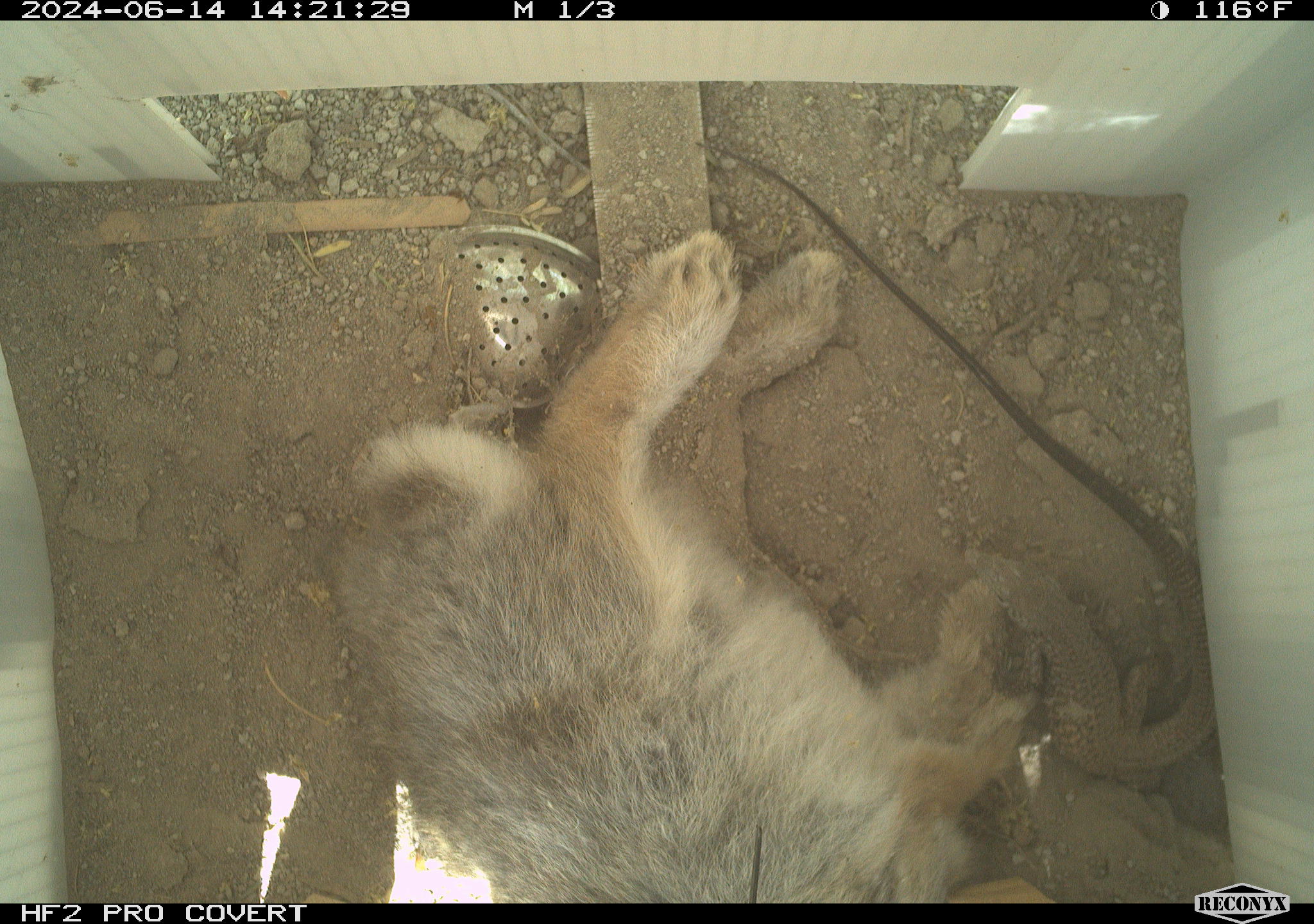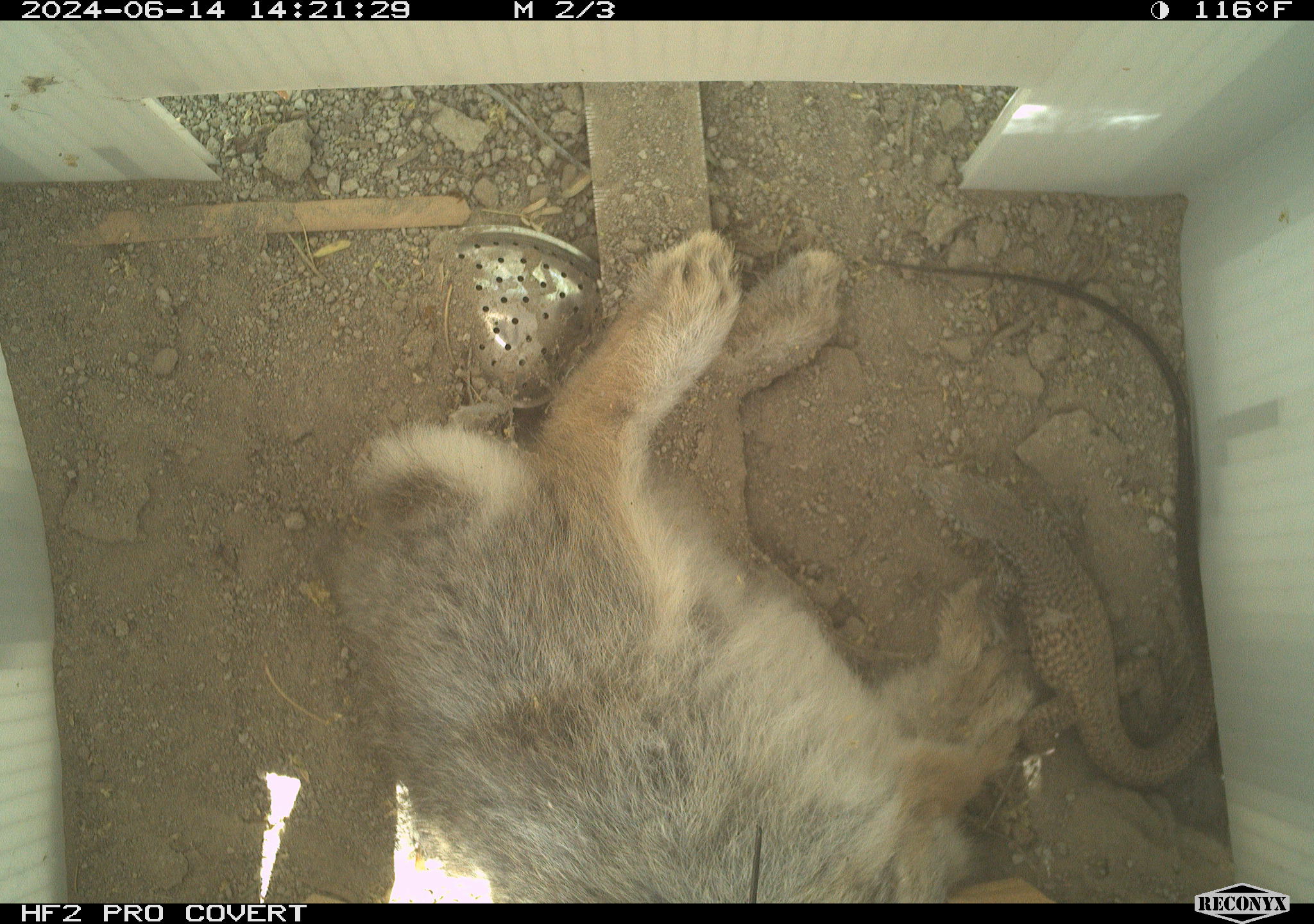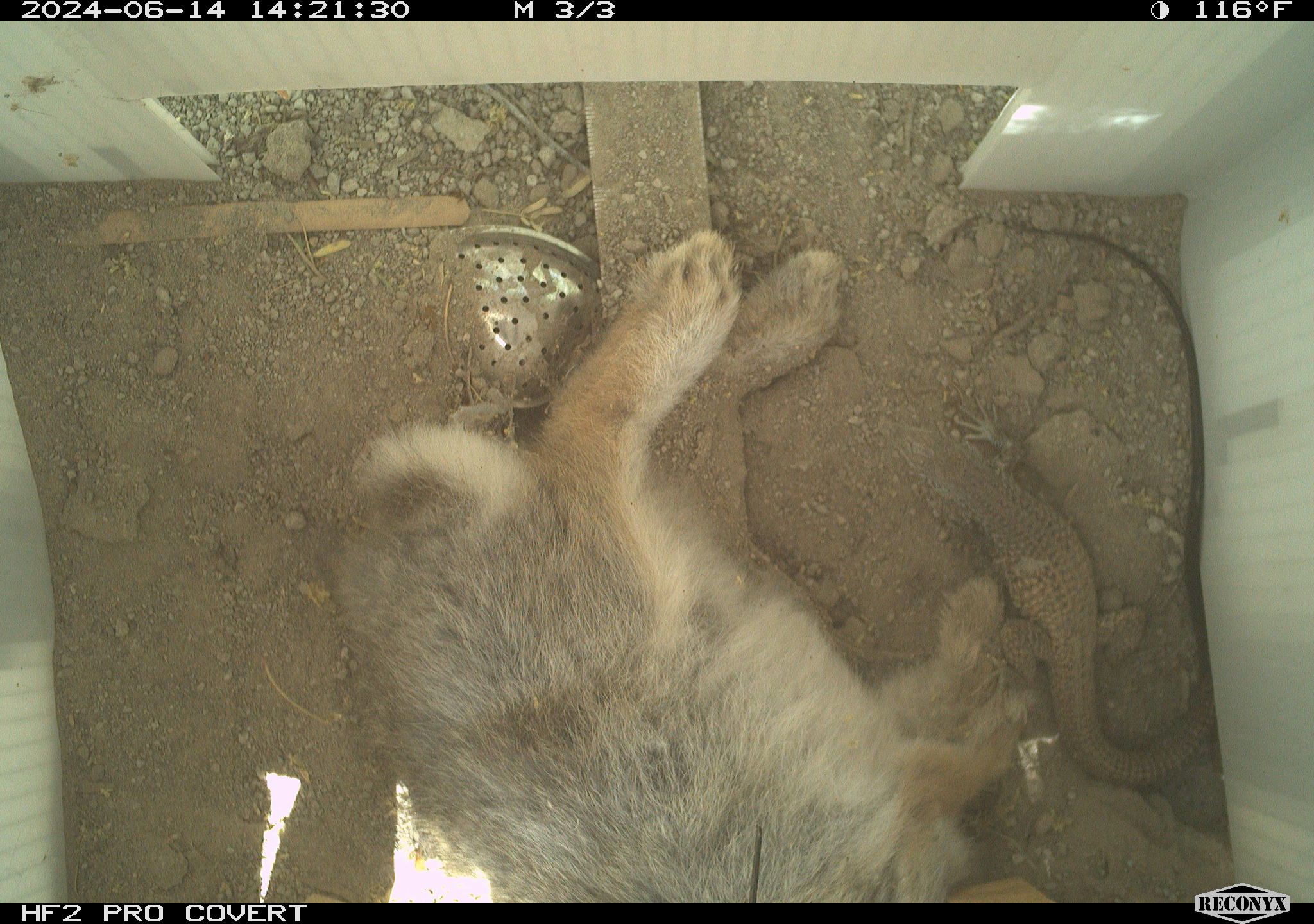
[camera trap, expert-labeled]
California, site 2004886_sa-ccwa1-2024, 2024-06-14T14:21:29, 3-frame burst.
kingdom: Animalia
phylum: Chordata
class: Mammalia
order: Lagomorpha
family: Leporidae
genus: Sylvilagus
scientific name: Sylvilagus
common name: cottontail rabbits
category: sylvilagus species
Sylvilagus species (cottontail rabbits) (Sylvilagus).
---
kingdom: Animalia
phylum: Chordata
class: Reptilia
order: Squamata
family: Teiidae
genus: Aspidoscelis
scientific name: Aspidoscelis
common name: whiptail lizards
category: aspidoscelis species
Aspidoscelis species (whiptail lizards) (Aspidoscelis).